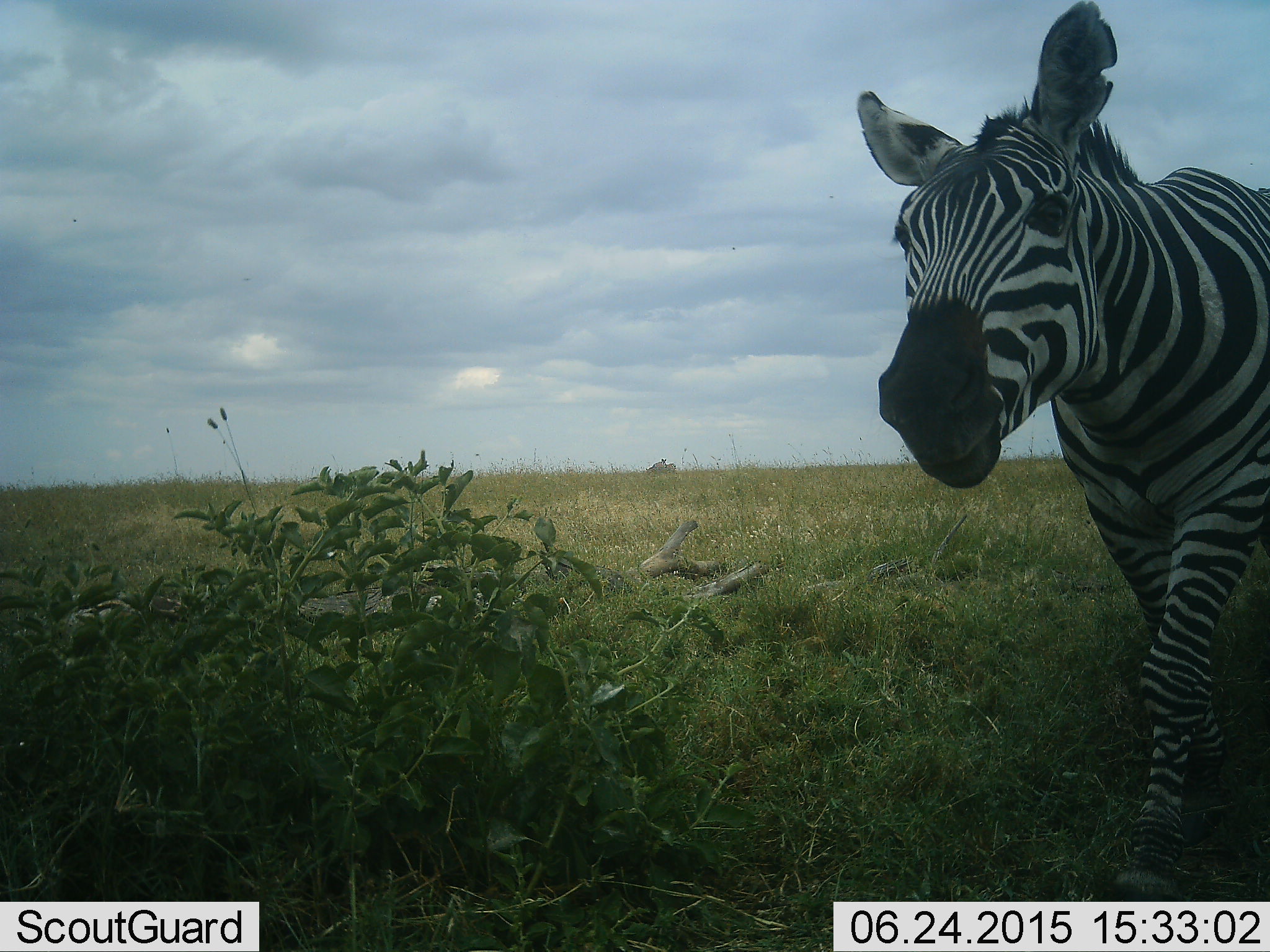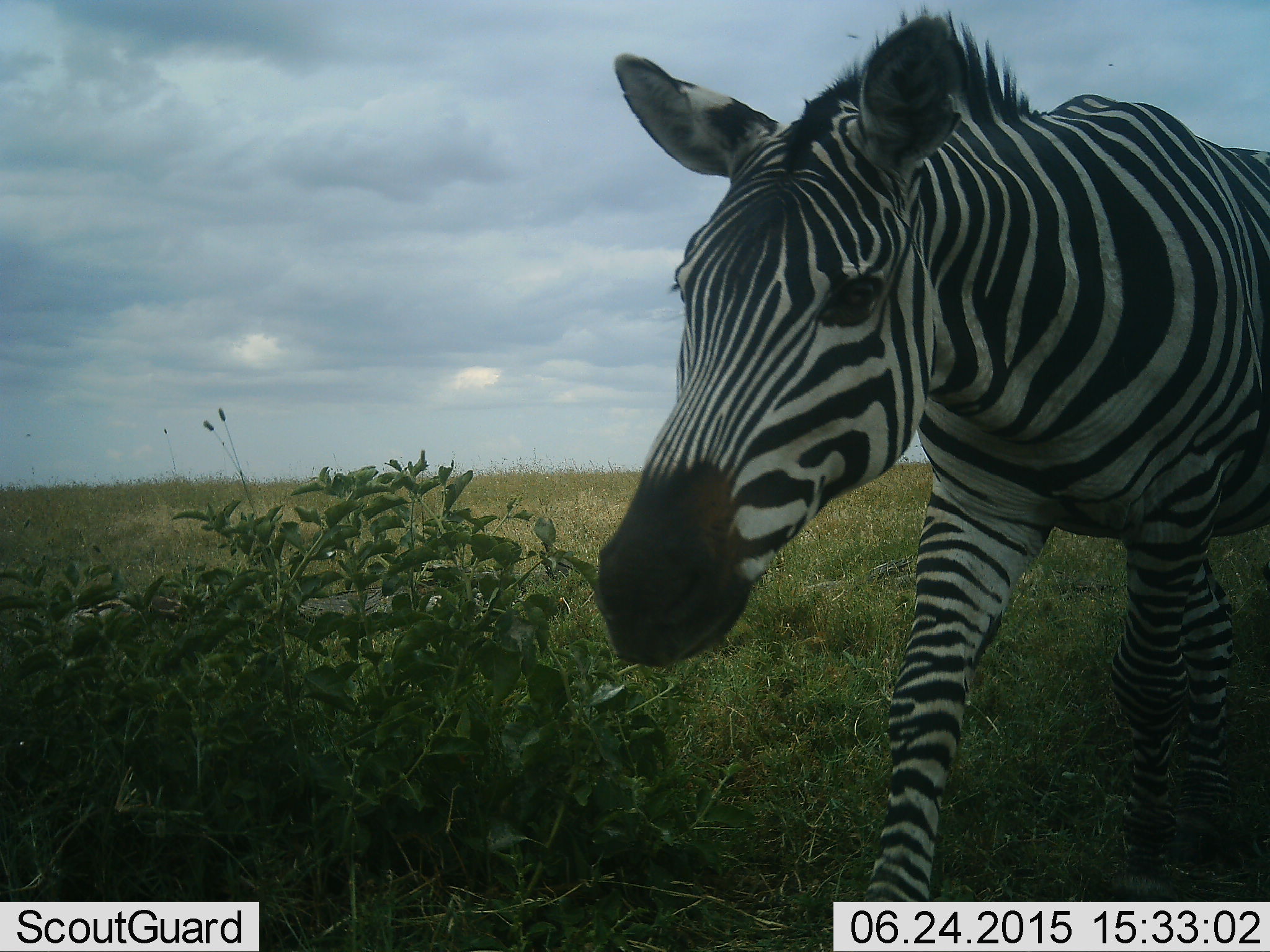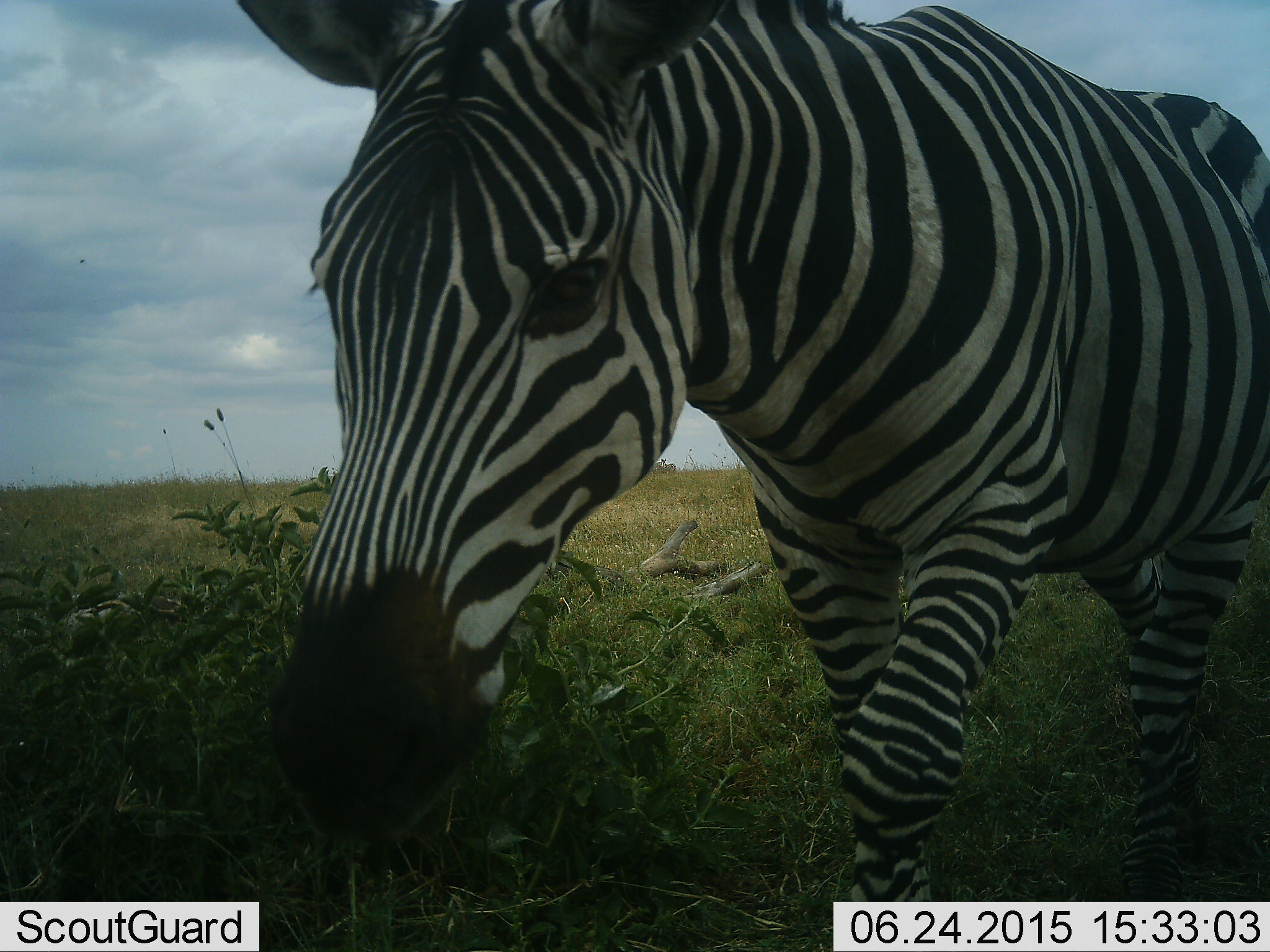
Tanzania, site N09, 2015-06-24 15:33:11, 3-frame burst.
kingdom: Animalia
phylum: Chordata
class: Mammalia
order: Perissodactyla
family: Equidae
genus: Equus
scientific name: Equus quagga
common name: plains zebra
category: zebra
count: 1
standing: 0%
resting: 0%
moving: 80%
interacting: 0%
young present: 0%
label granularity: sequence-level